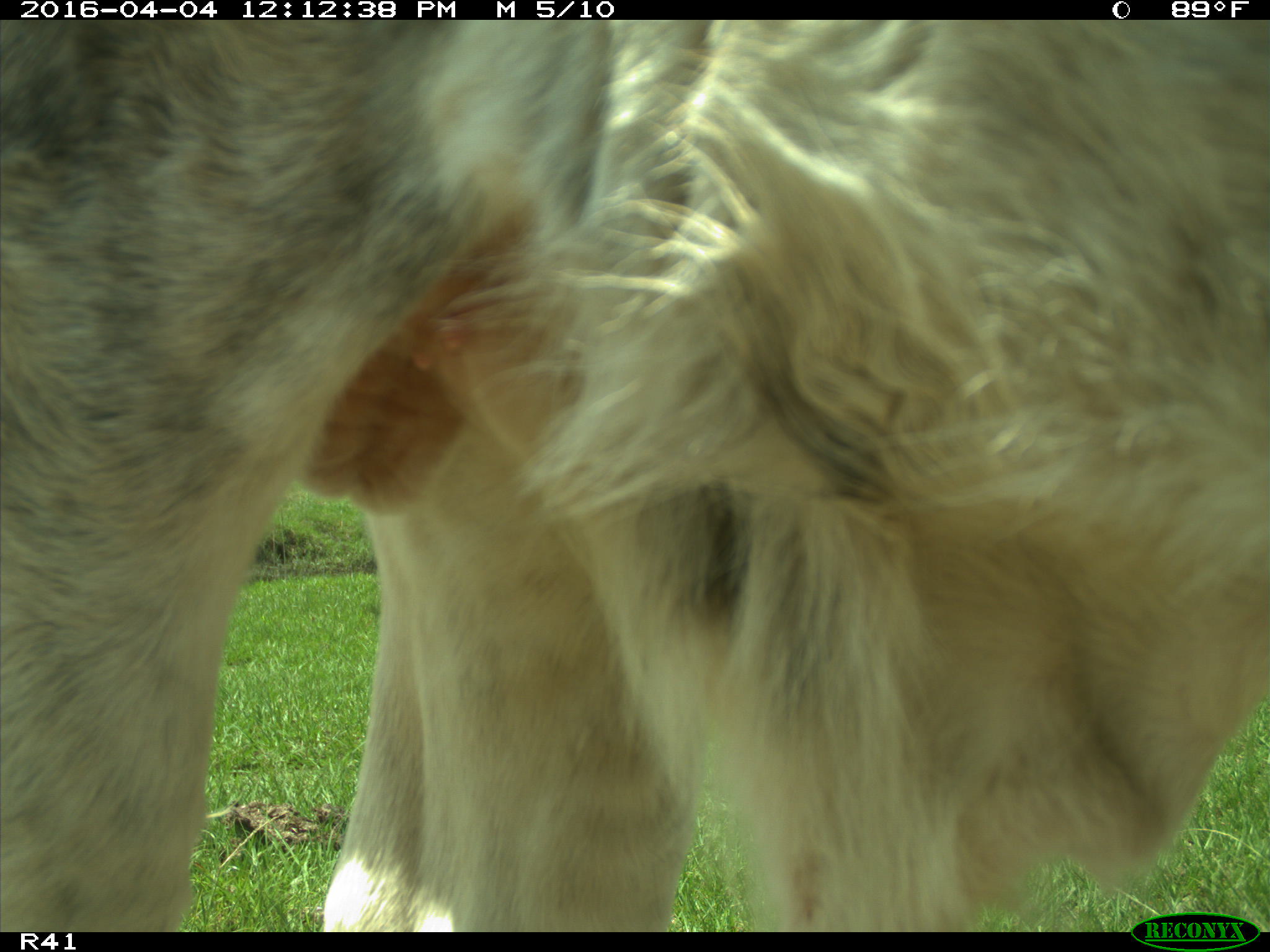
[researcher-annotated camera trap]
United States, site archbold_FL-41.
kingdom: Animalia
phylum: Chordata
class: Mammalia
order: Artiodactyla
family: Bovidae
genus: Bos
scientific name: Bos taurus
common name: domestic cow